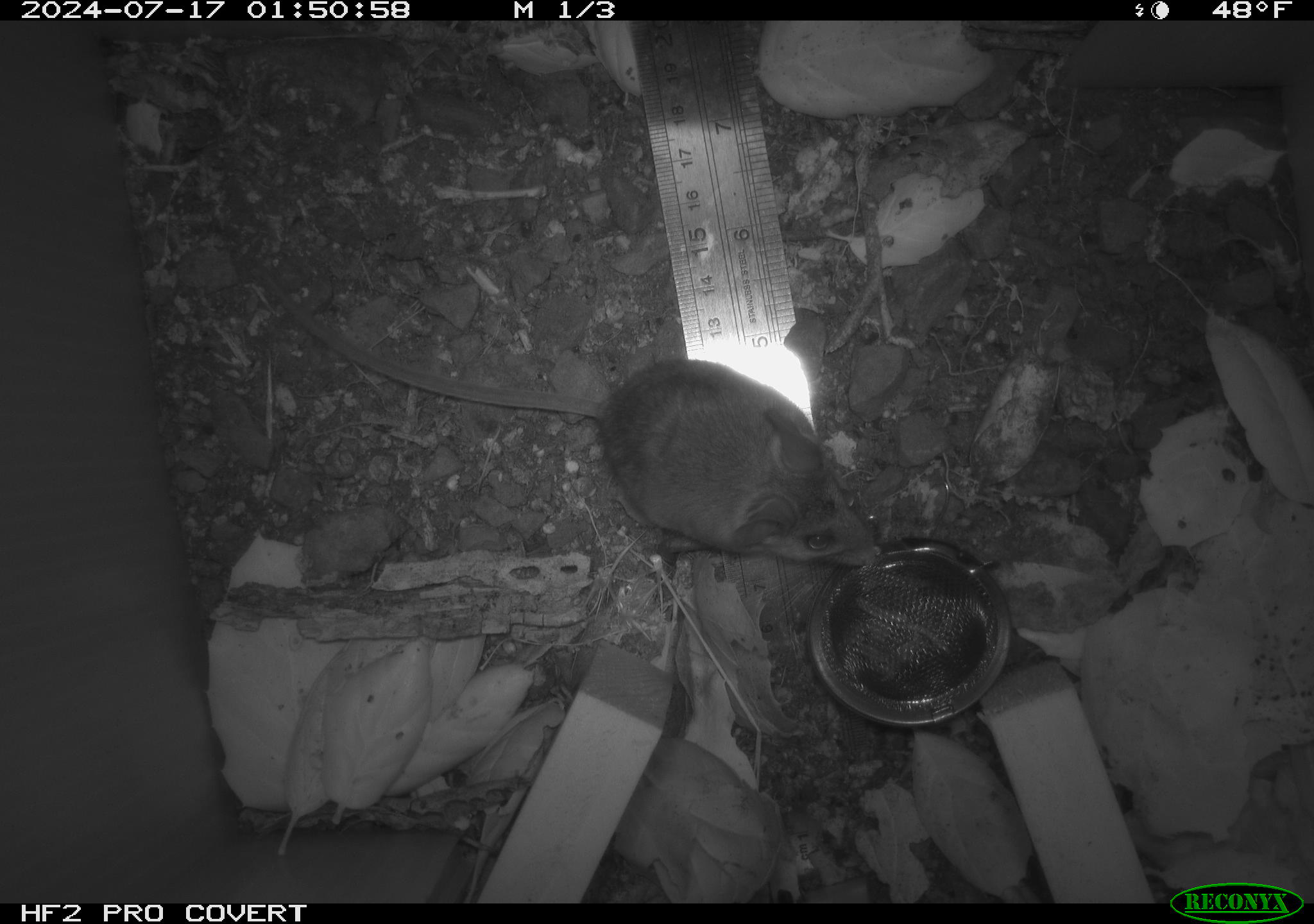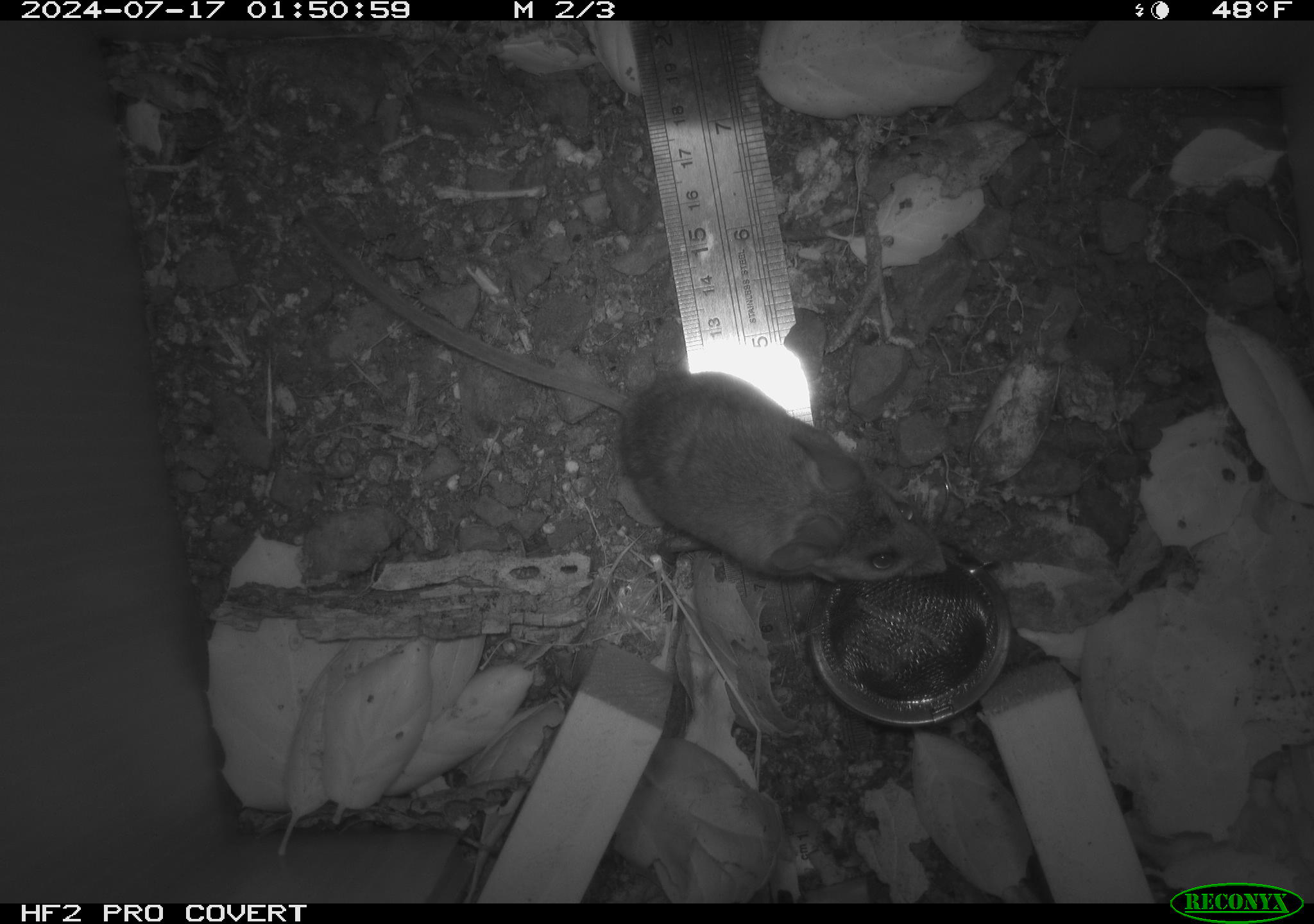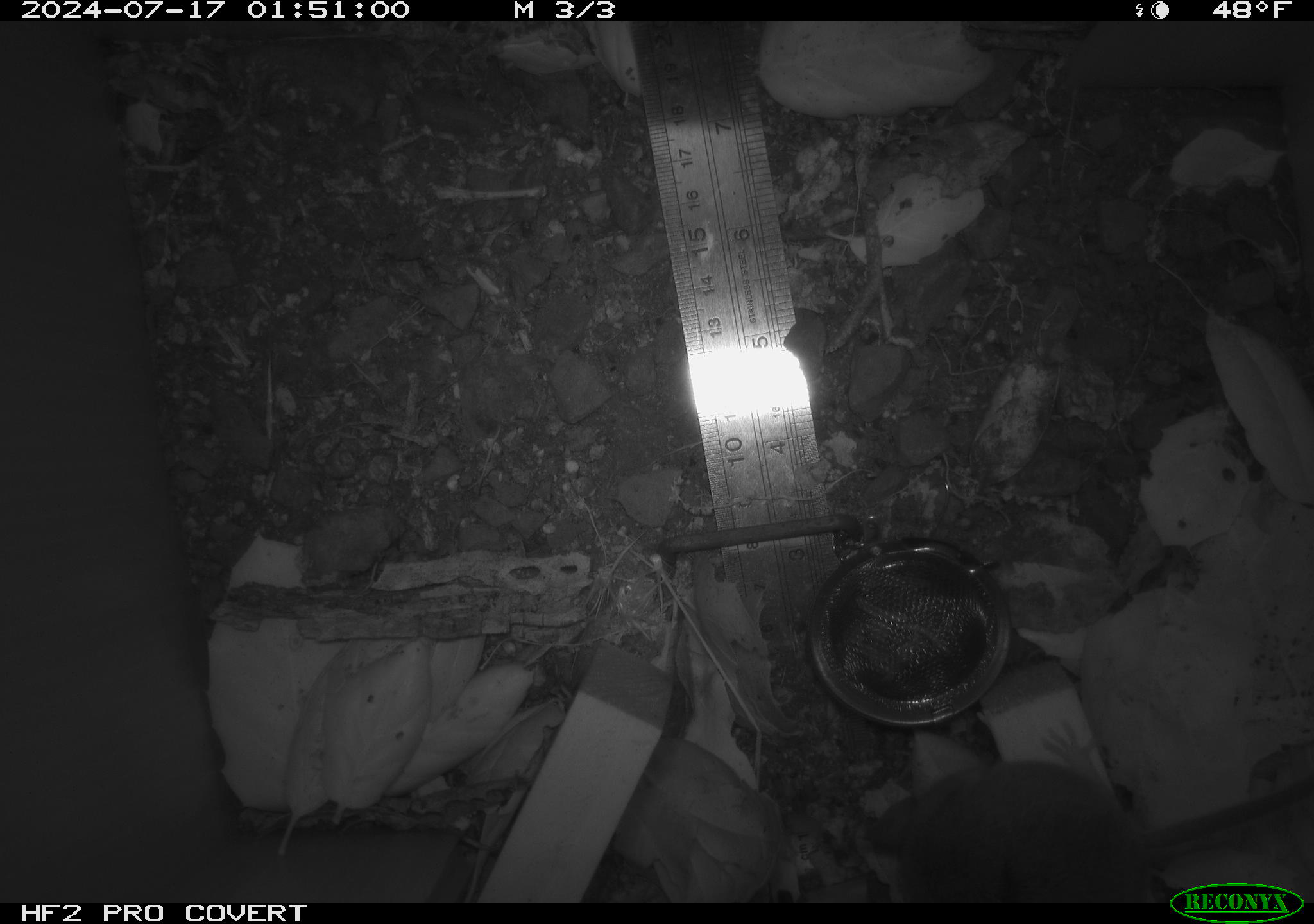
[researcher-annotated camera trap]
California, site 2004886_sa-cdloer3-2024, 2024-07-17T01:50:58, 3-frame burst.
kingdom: Animalia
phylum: Chordata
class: Mammalia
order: Rodentia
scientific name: Rodentia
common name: rodent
Rodent (Rodentia).